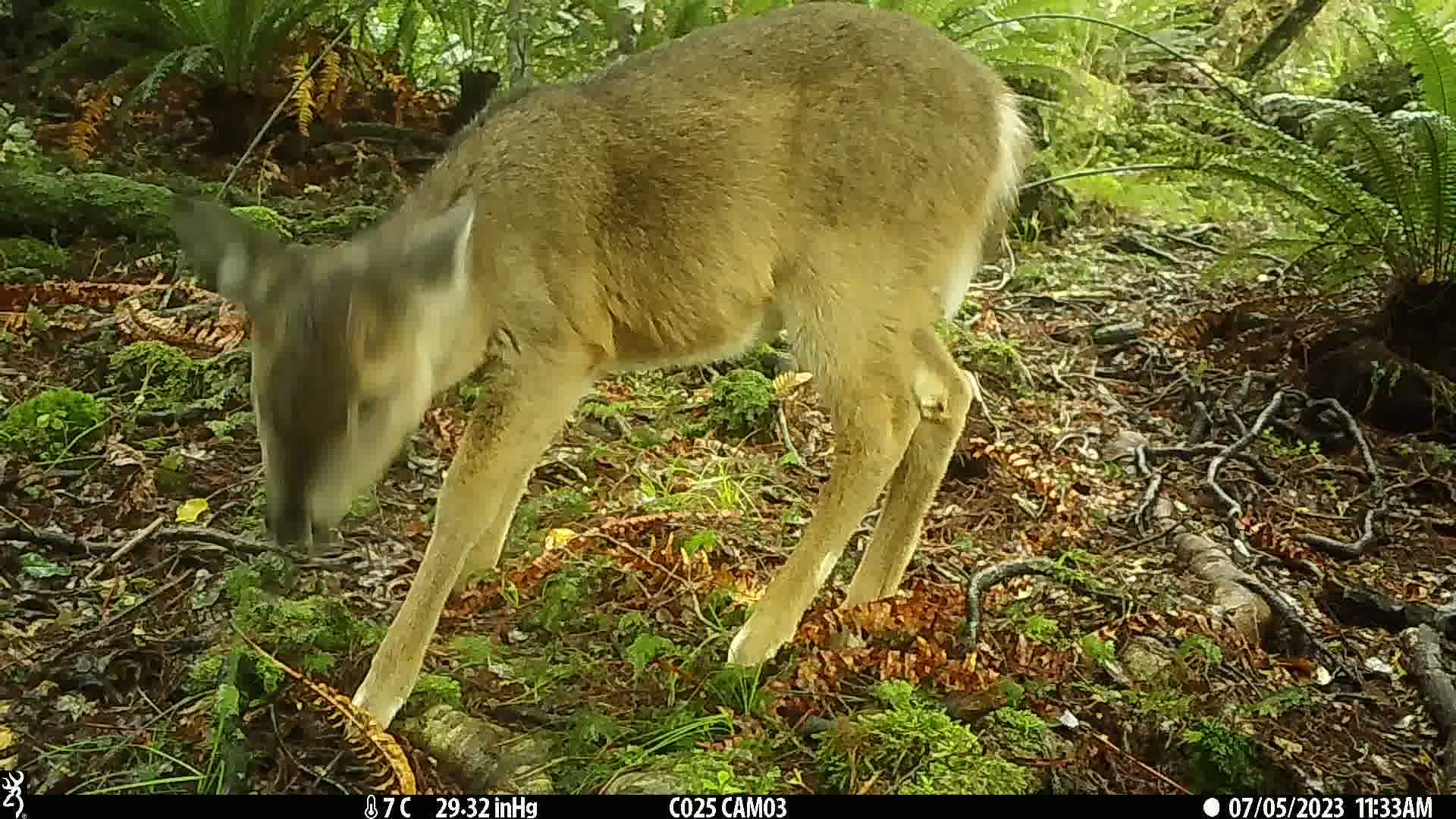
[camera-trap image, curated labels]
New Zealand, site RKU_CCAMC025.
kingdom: Animalia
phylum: Chordata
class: Mammalia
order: Artiodactyla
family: Cervidae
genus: Odocoileus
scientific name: Odocoileus virginianus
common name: white-tailed deer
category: white tailed deer